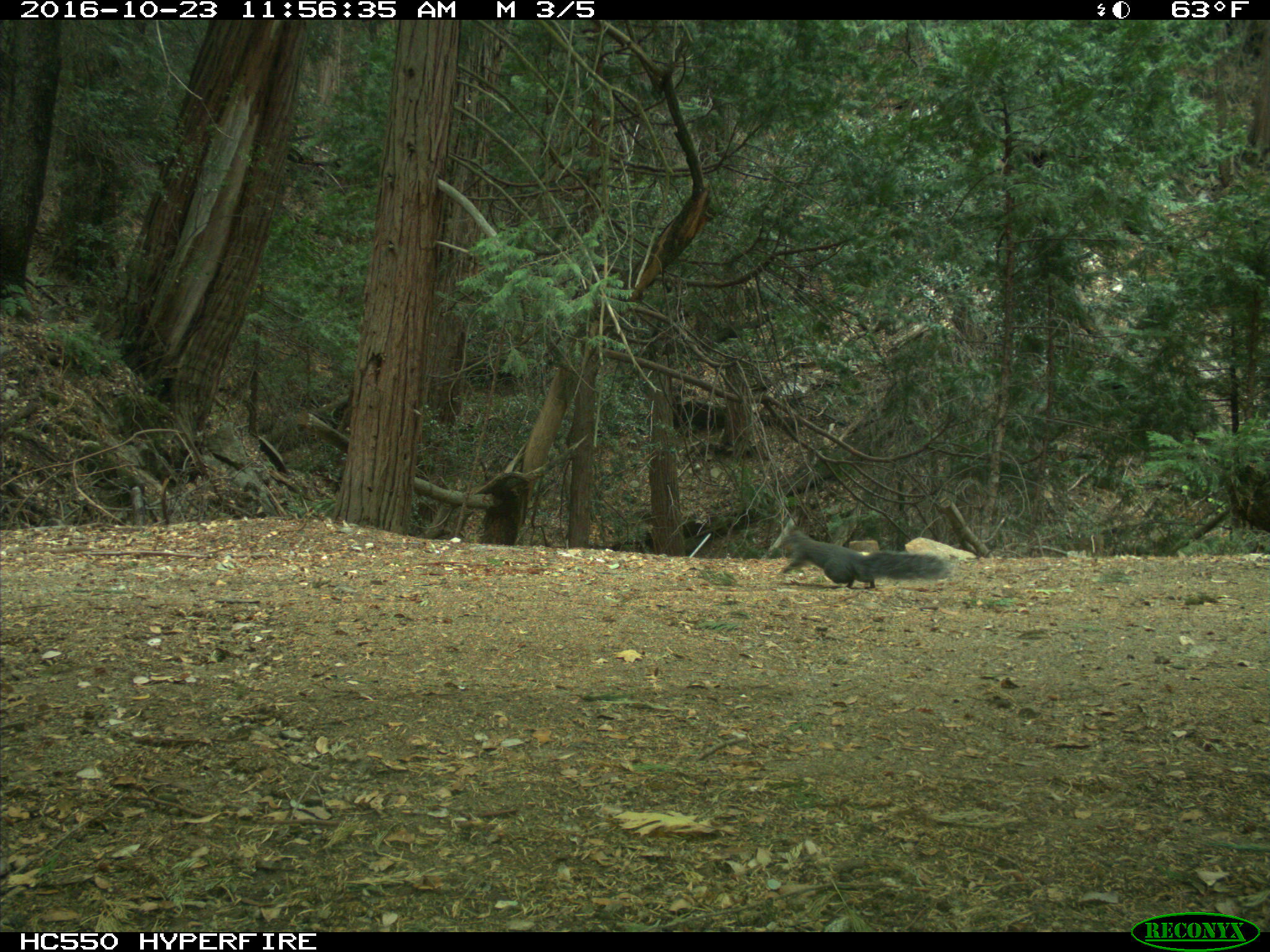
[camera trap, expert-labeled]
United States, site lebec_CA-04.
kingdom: Animalia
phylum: Chordata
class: Mammalia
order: Rodentia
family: Sciuridae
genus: Sciurus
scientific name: Sciurus carolinensis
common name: eastern gray squirrel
Sciurus carolinensis (eastern gray squirrel).